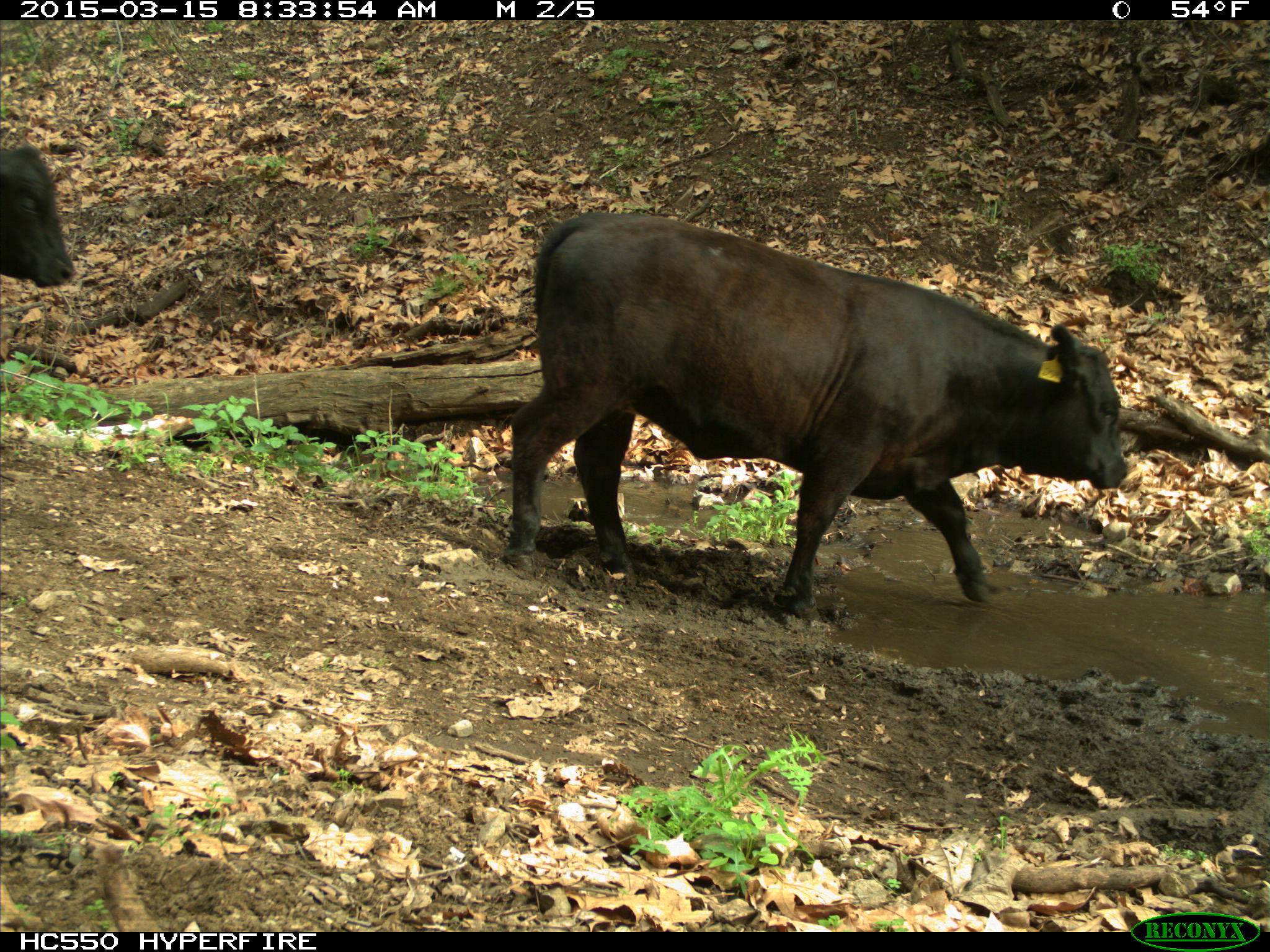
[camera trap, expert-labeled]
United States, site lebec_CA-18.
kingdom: Animalia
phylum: Chordata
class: Mammalia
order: Artiodactyla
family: Bovidae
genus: Bos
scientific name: Bos taurus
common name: domestic cow